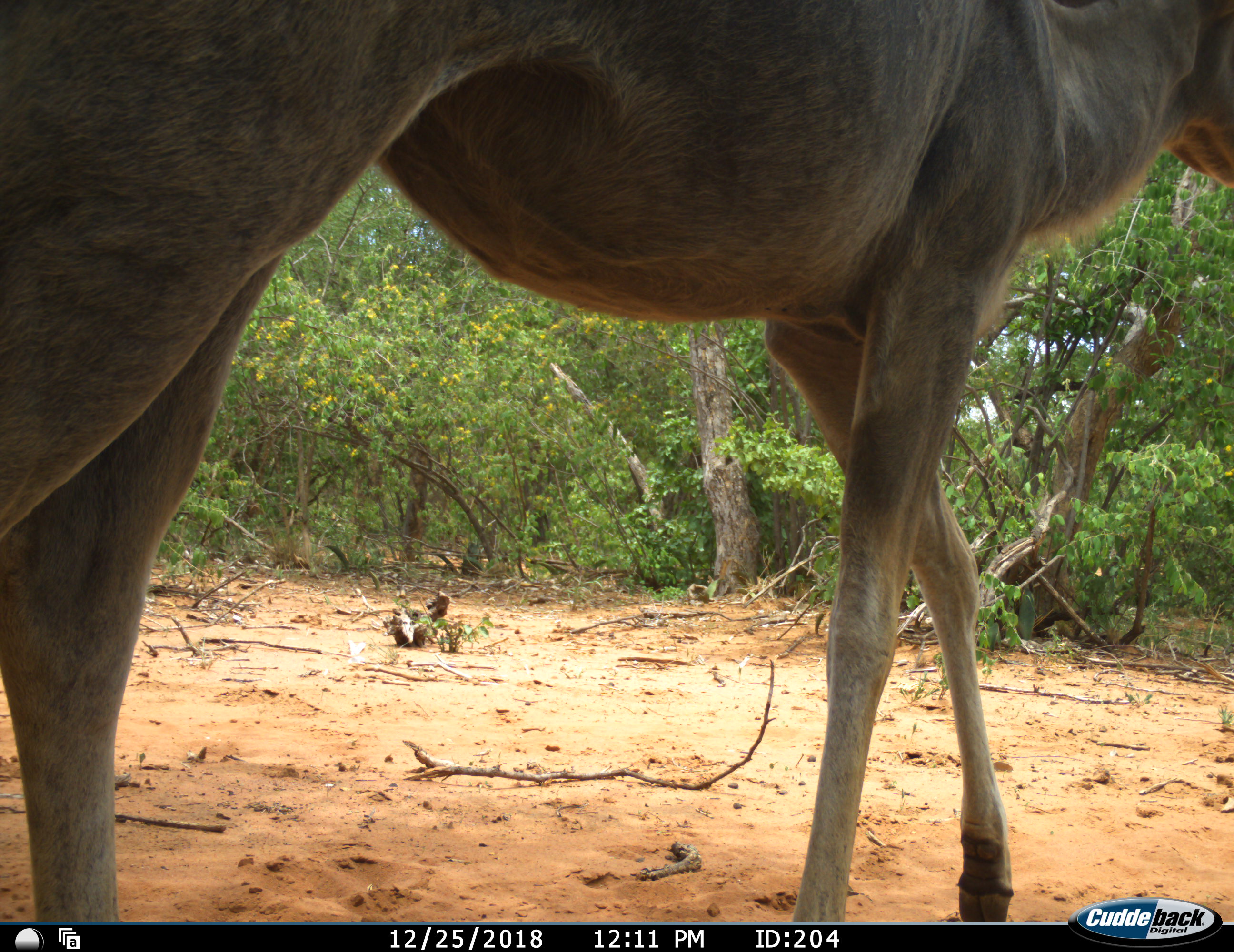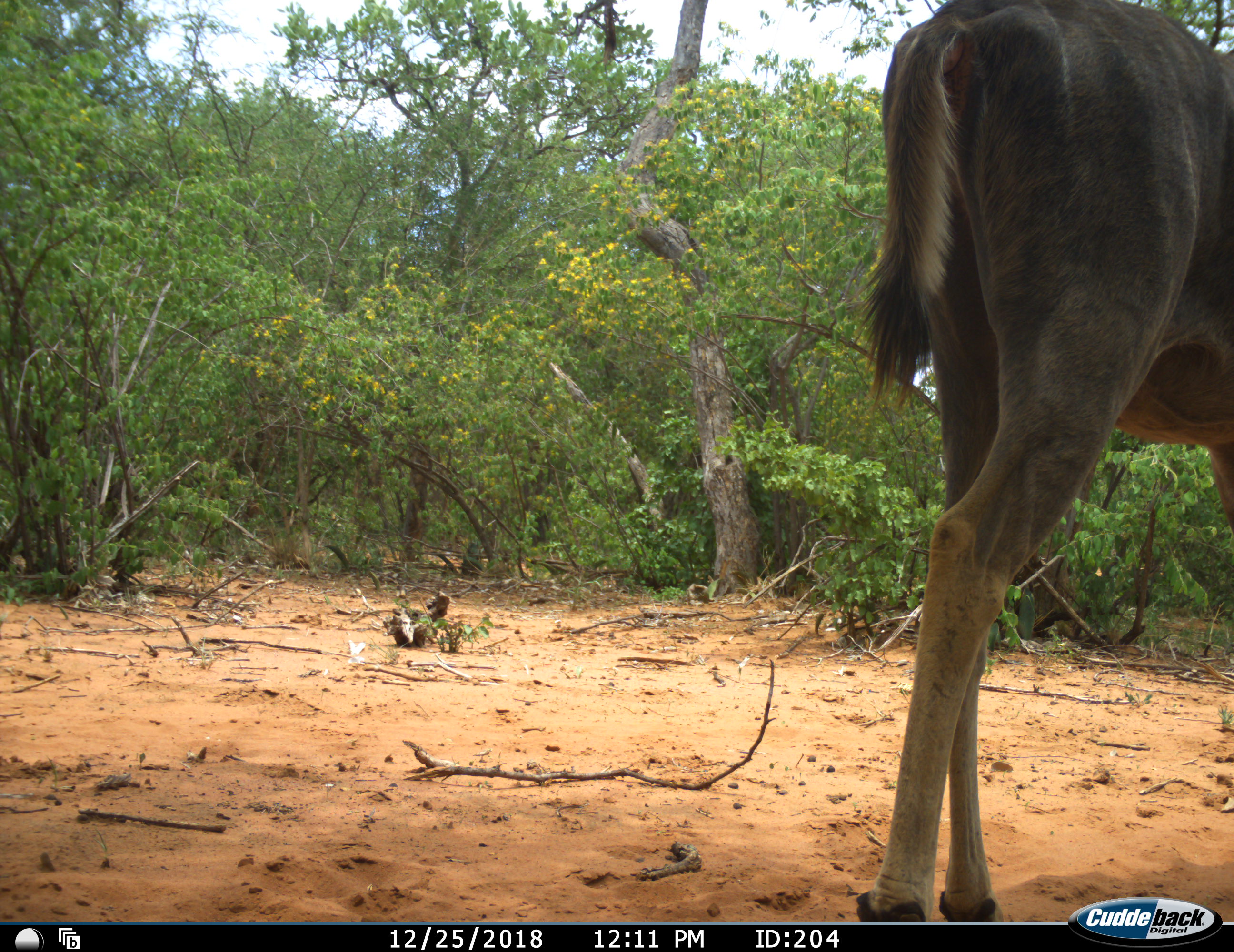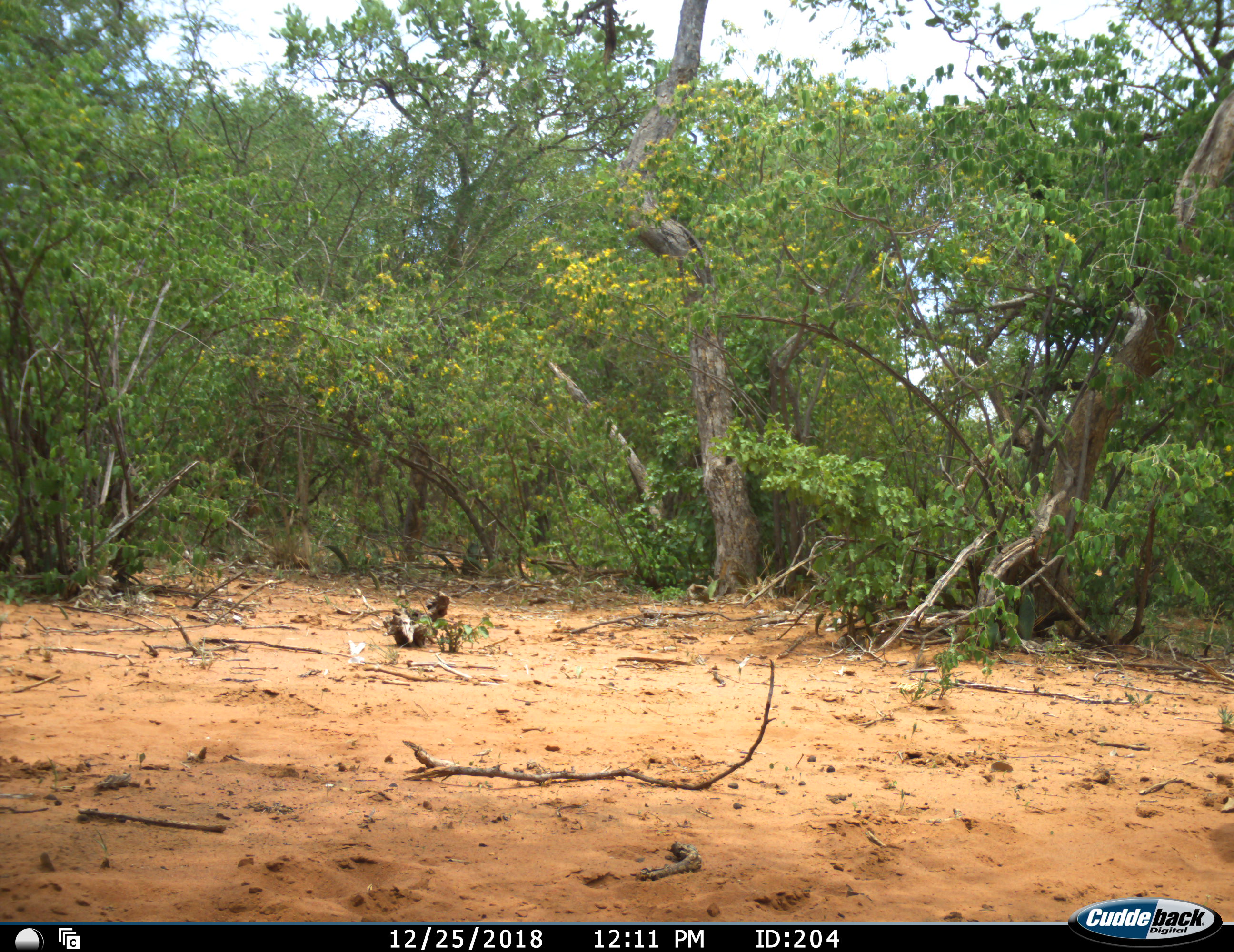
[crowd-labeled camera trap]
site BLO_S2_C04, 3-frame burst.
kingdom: Animalia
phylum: Chordata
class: Mammalia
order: Artiodactyla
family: Bovidae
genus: Tragelaphus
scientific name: Tragelaphus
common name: kudu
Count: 1.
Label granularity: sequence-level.